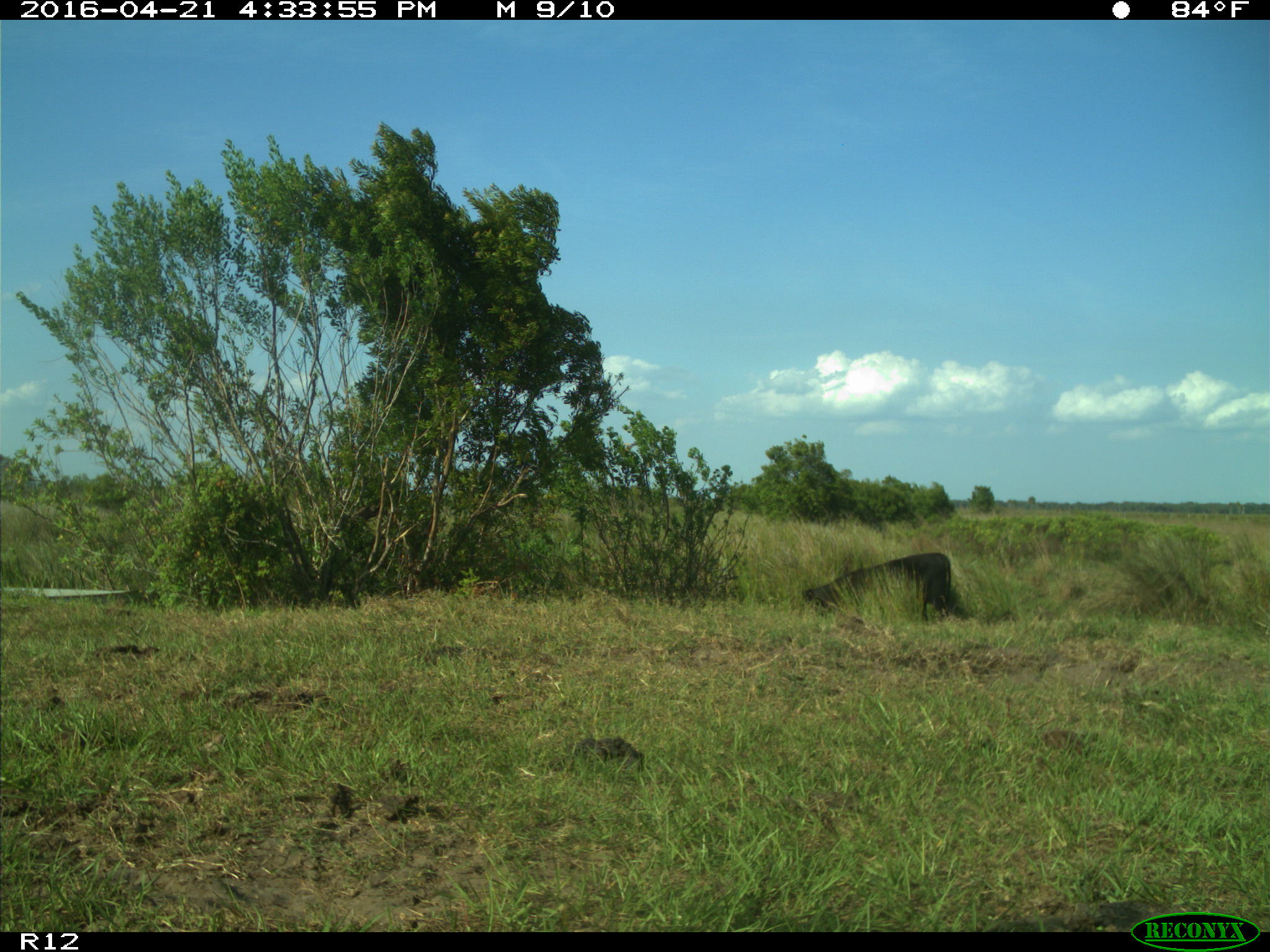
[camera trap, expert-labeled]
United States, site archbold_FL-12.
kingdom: Animalia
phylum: Chordata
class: Mammalia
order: Artiodactyla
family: Bovidae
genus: Bos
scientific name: Bos taurus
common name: domestic cow